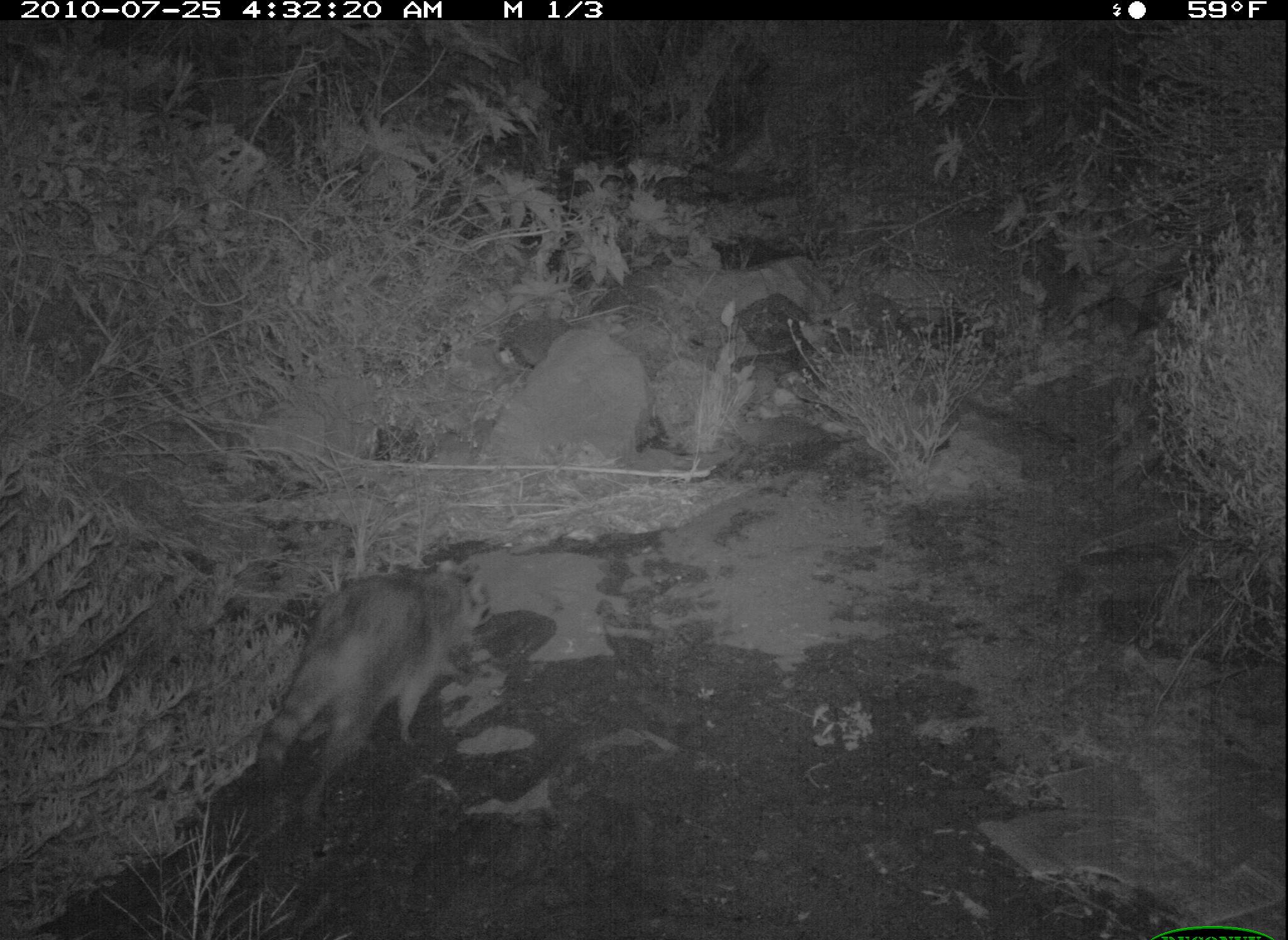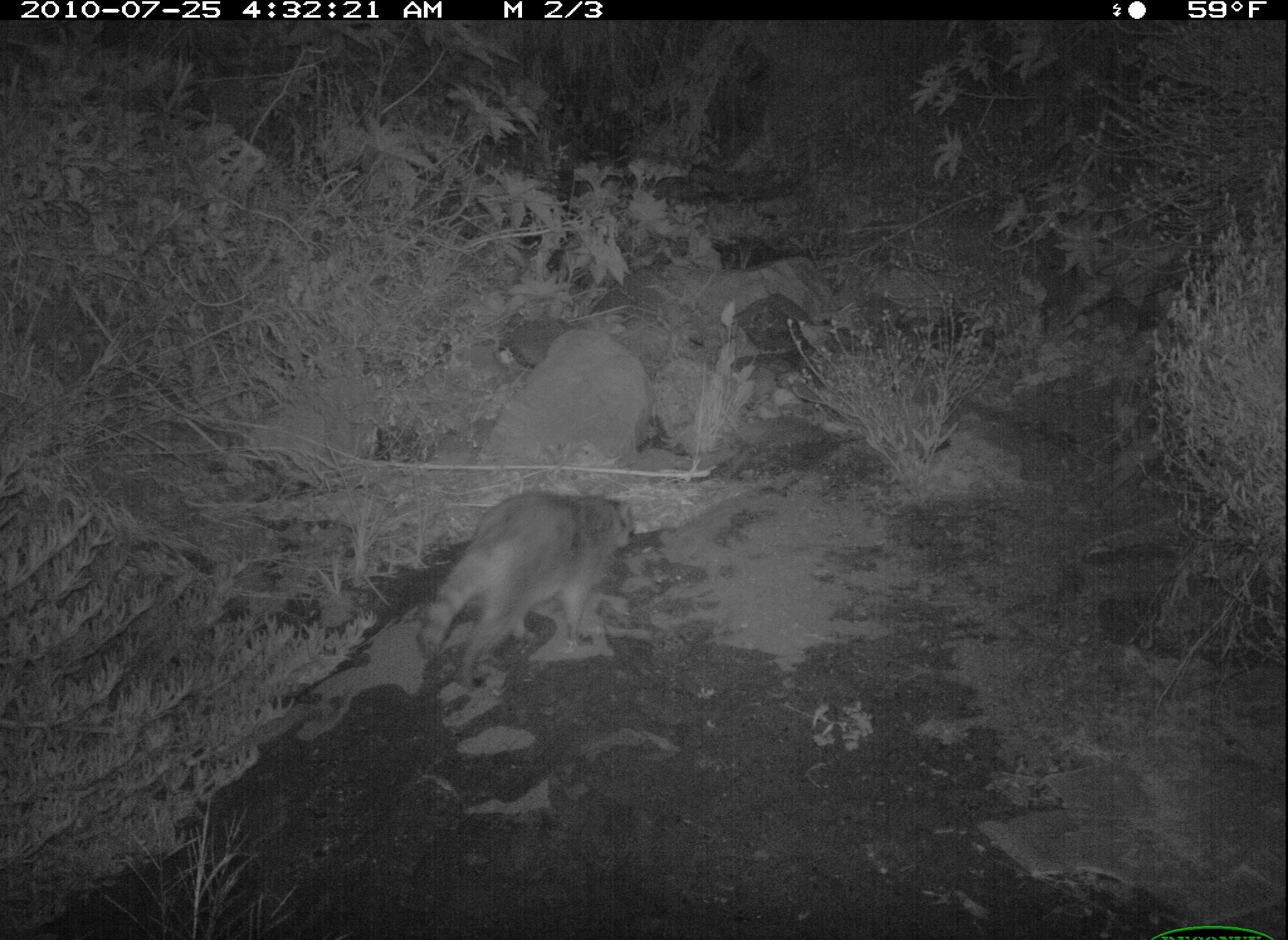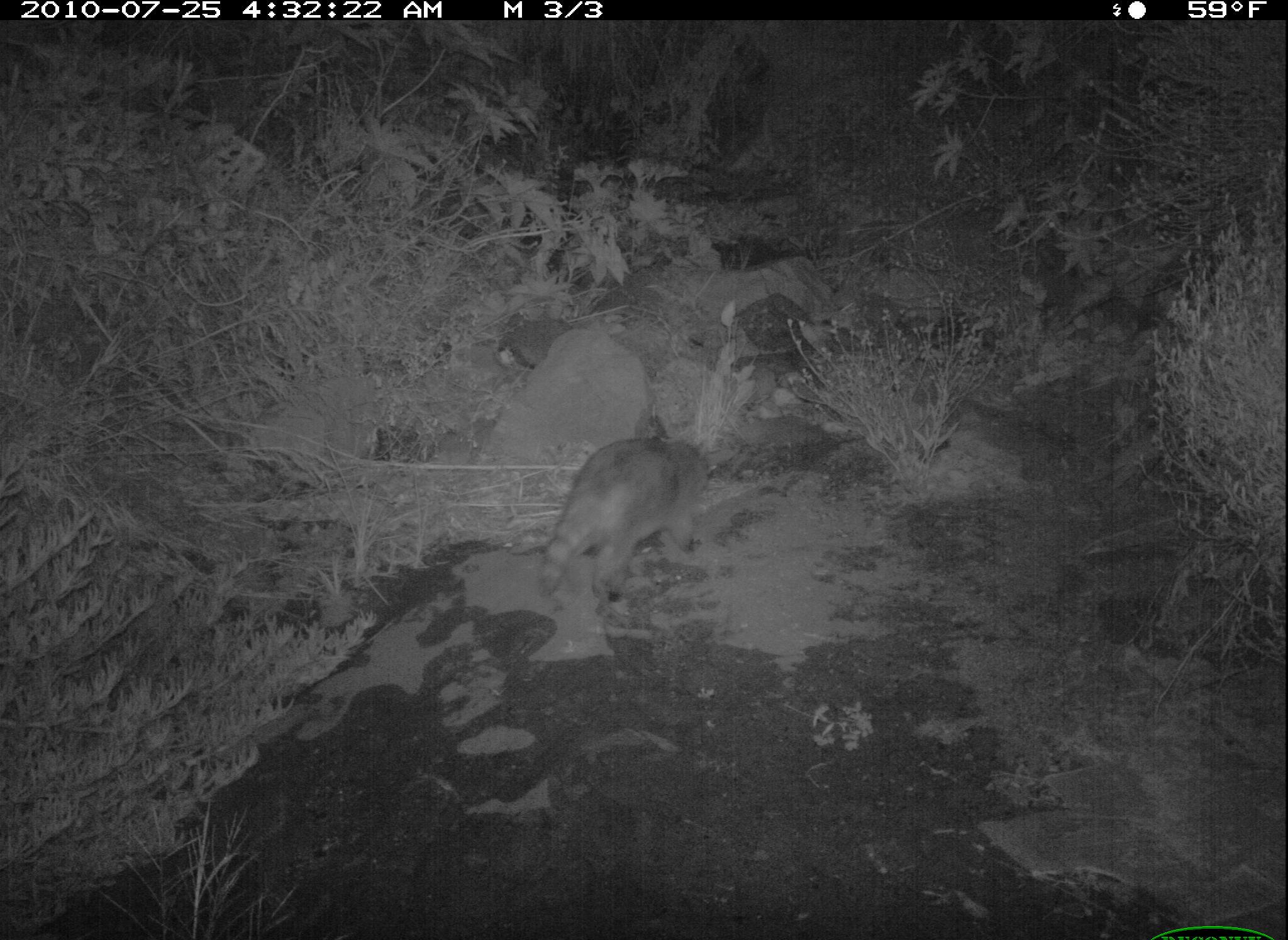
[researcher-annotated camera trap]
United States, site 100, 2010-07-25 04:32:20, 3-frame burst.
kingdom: Animalia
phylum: Chordata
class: Mammalia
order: Carnivora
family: Procyonidae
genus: Procyon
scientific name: Procyon lotor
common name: raccoon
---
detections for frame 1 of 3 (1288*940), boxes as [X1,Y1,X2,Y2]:
raccoon: [243,557,522,834]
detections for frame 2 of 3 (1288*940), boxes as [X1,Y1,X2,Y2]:
raccoon: [417,483,652,707]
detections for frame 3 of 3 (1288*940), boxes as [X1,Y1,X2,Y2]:
raccoon: [533,433,724,625]